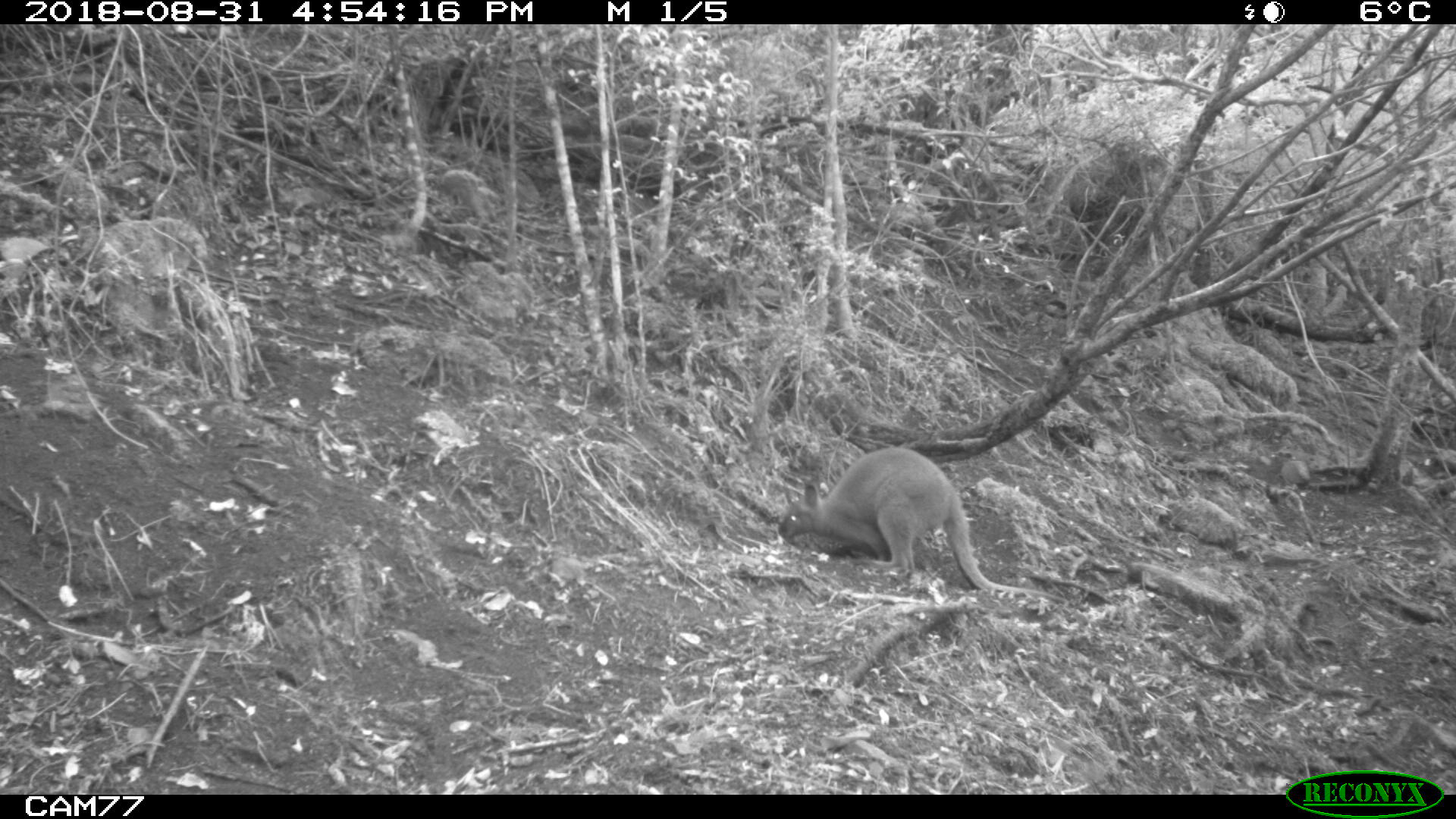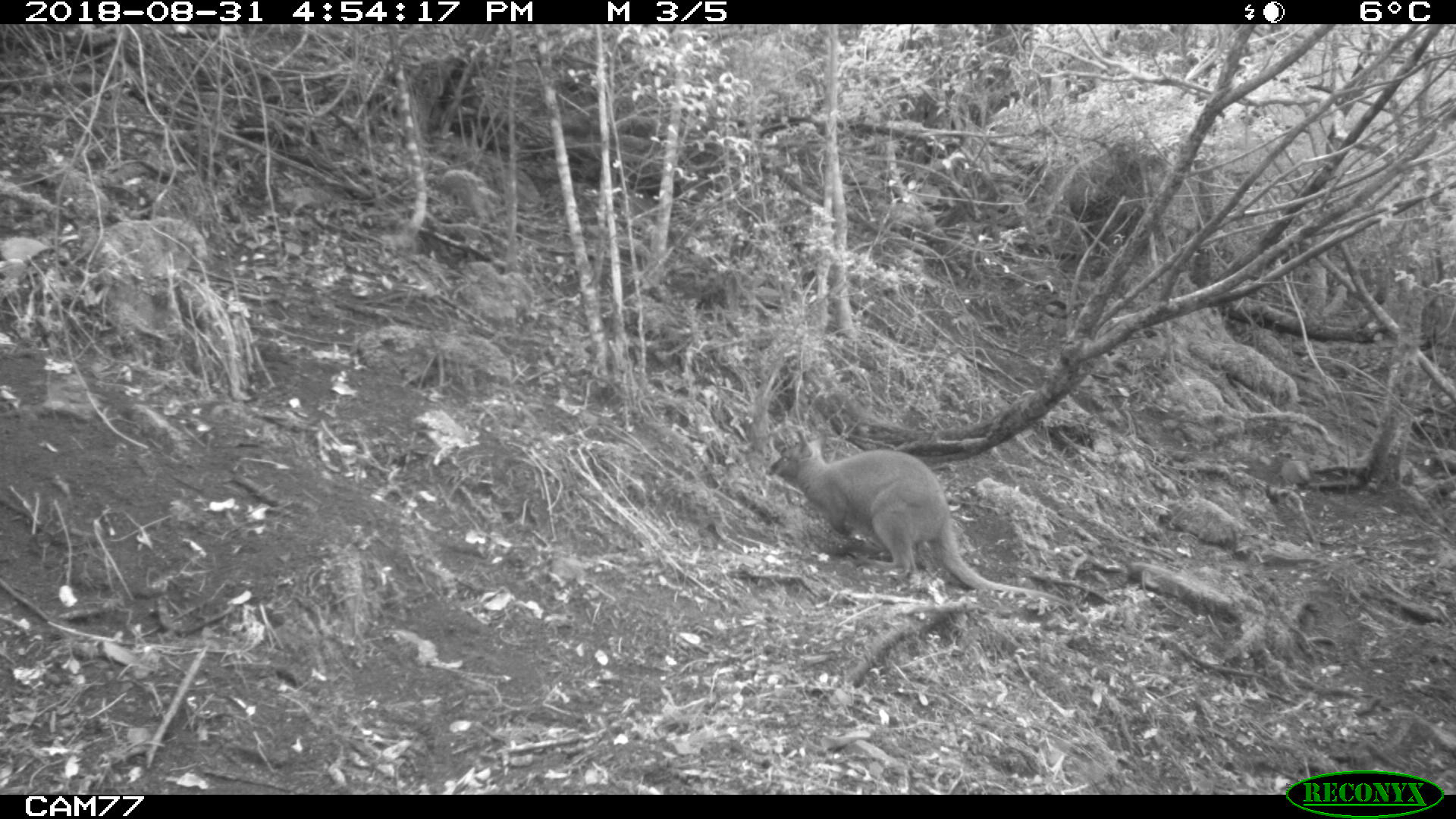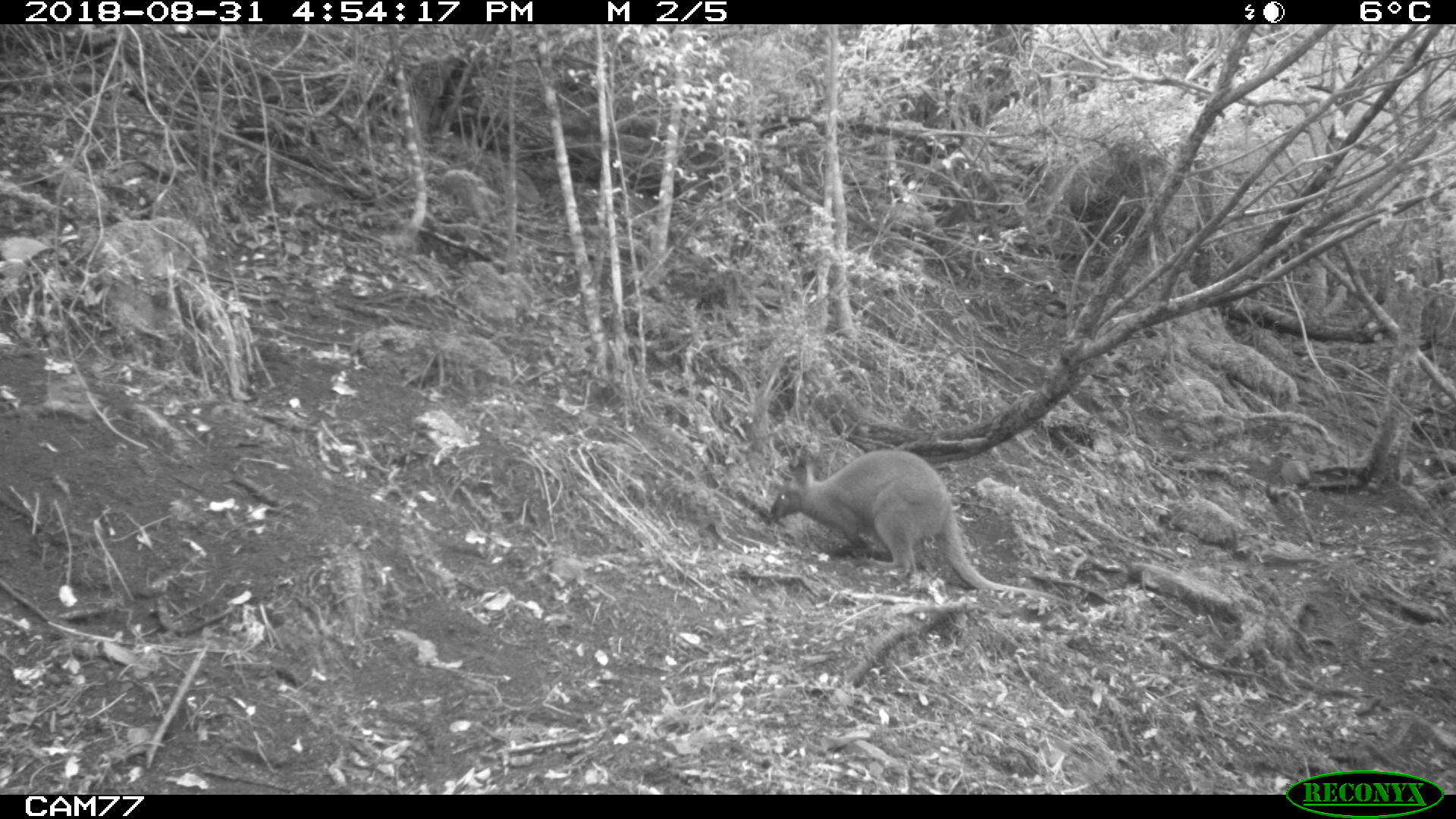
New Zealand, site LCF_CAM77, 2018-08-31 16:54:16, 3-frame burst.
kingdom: Animalia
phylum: Chordata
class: Mammalia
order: Diprotodontia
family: Macropodidae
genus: Notamacropus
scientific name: Notamacropus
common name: wallaby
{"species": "wallaby (Notamacropus)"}